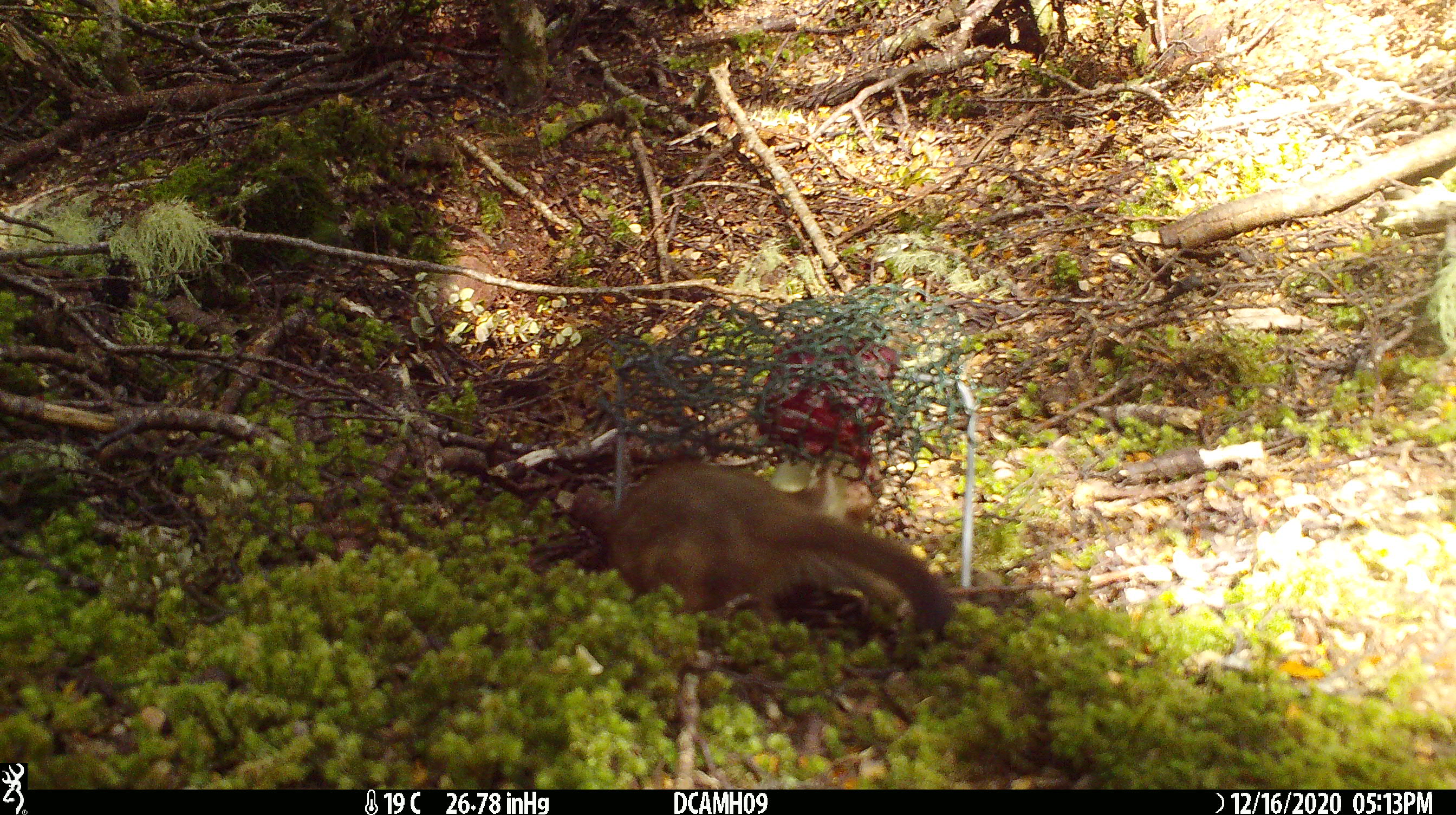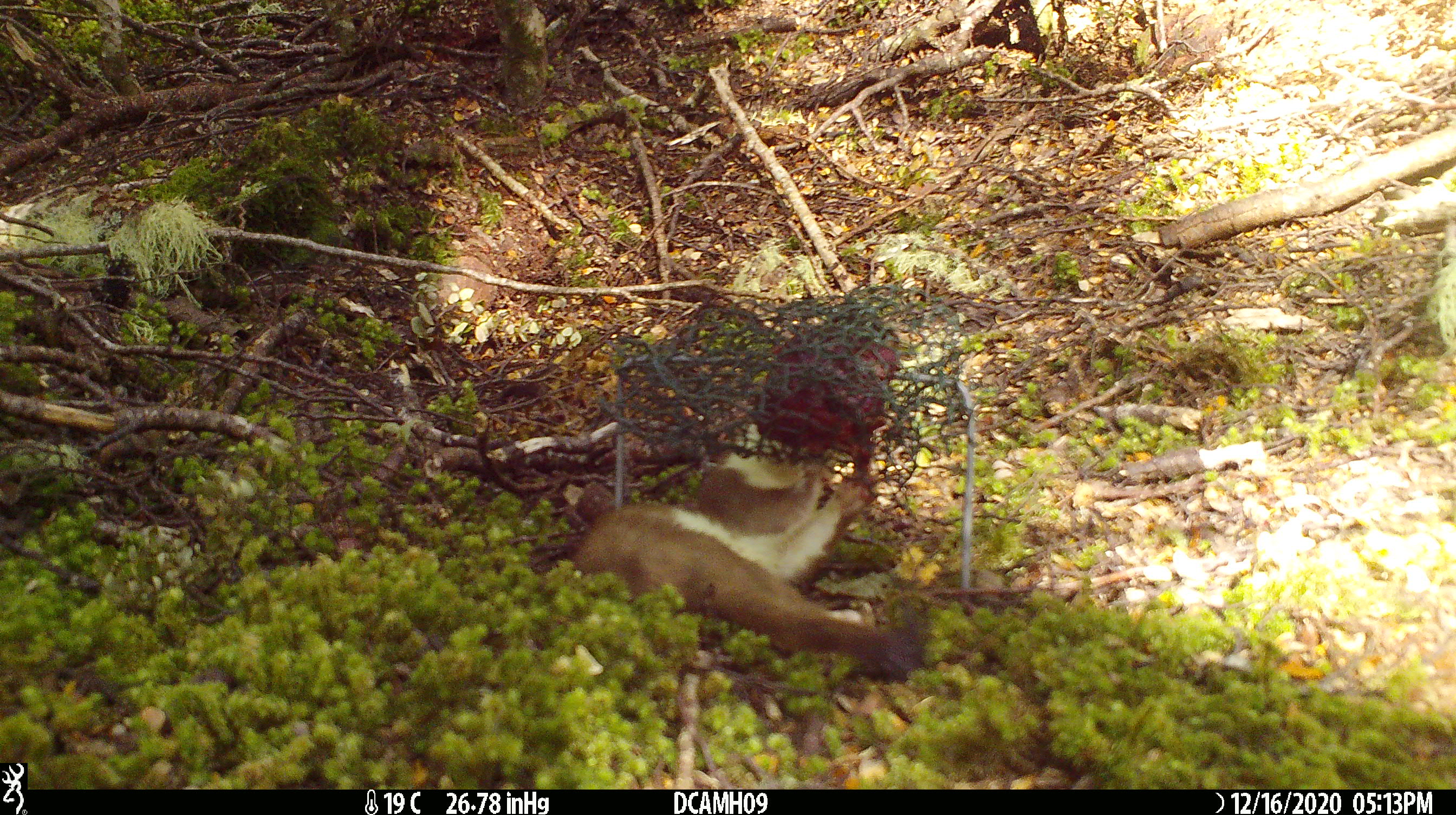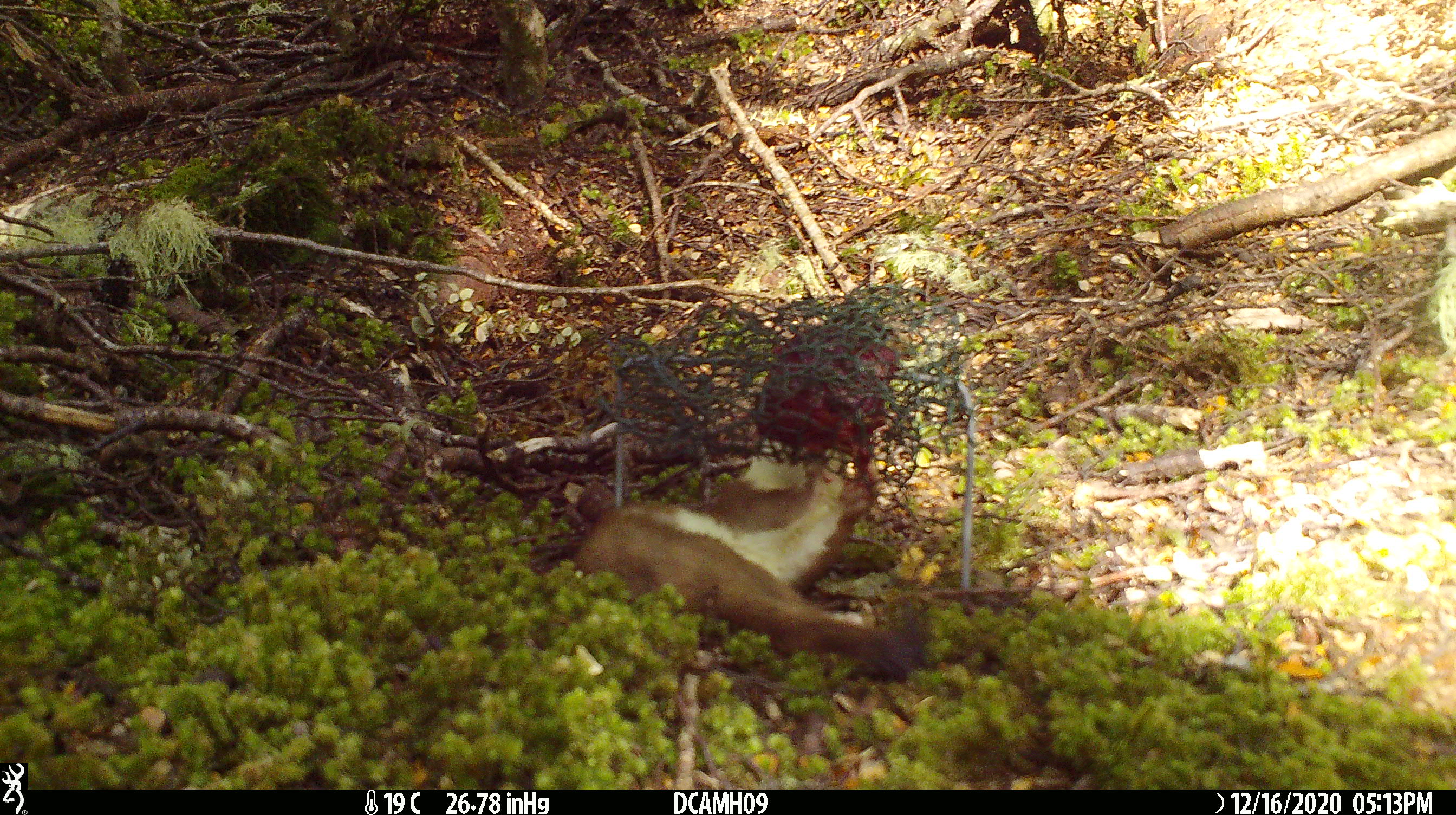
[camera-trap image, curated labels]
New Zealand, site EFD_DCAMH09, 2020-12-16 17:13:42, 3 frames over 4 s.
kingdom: Animalia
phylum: Chordata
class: Mammalia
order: Carnivora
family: Mustelidae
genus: Mustela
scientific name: Mustela erminea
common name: stoat